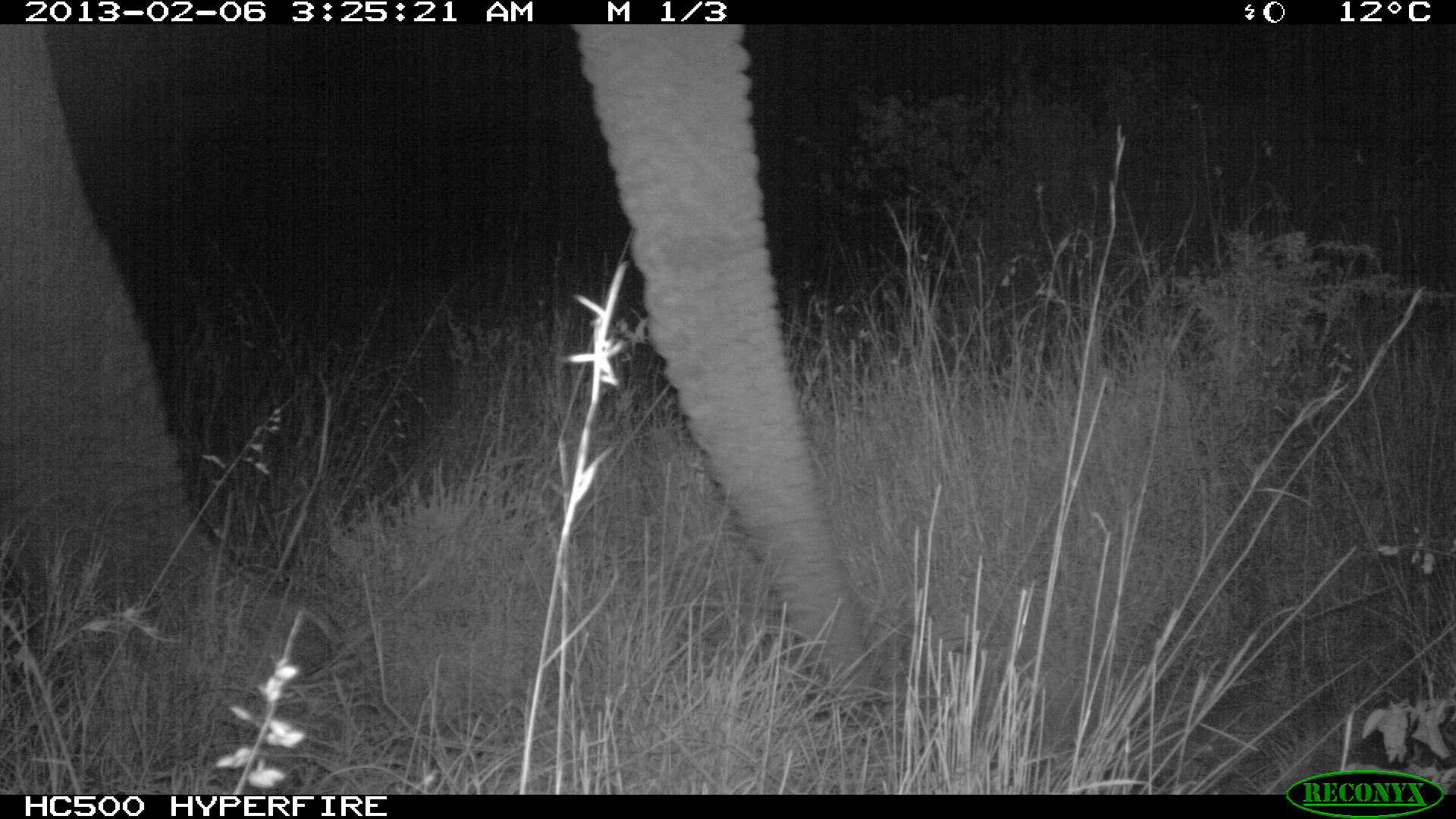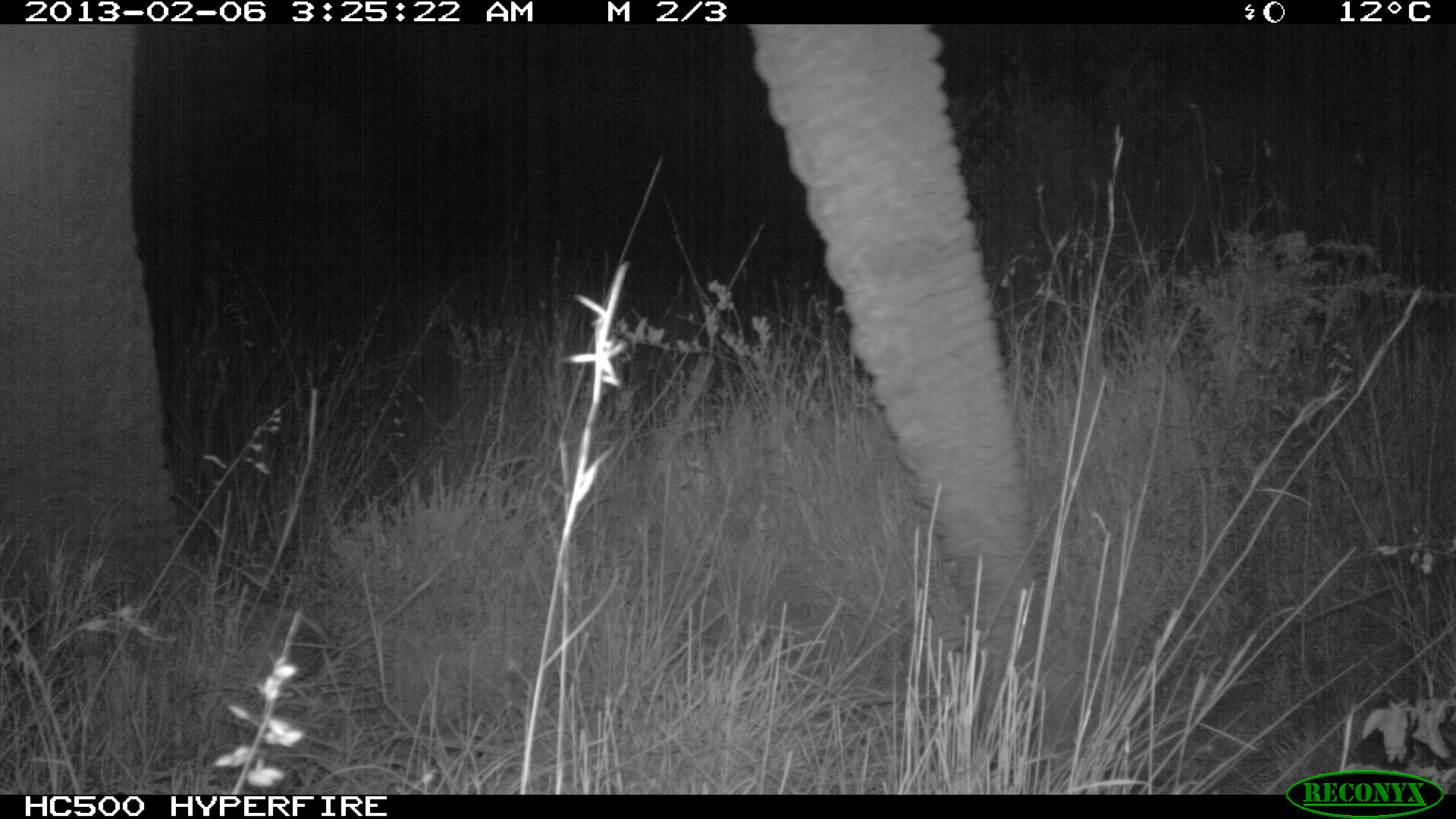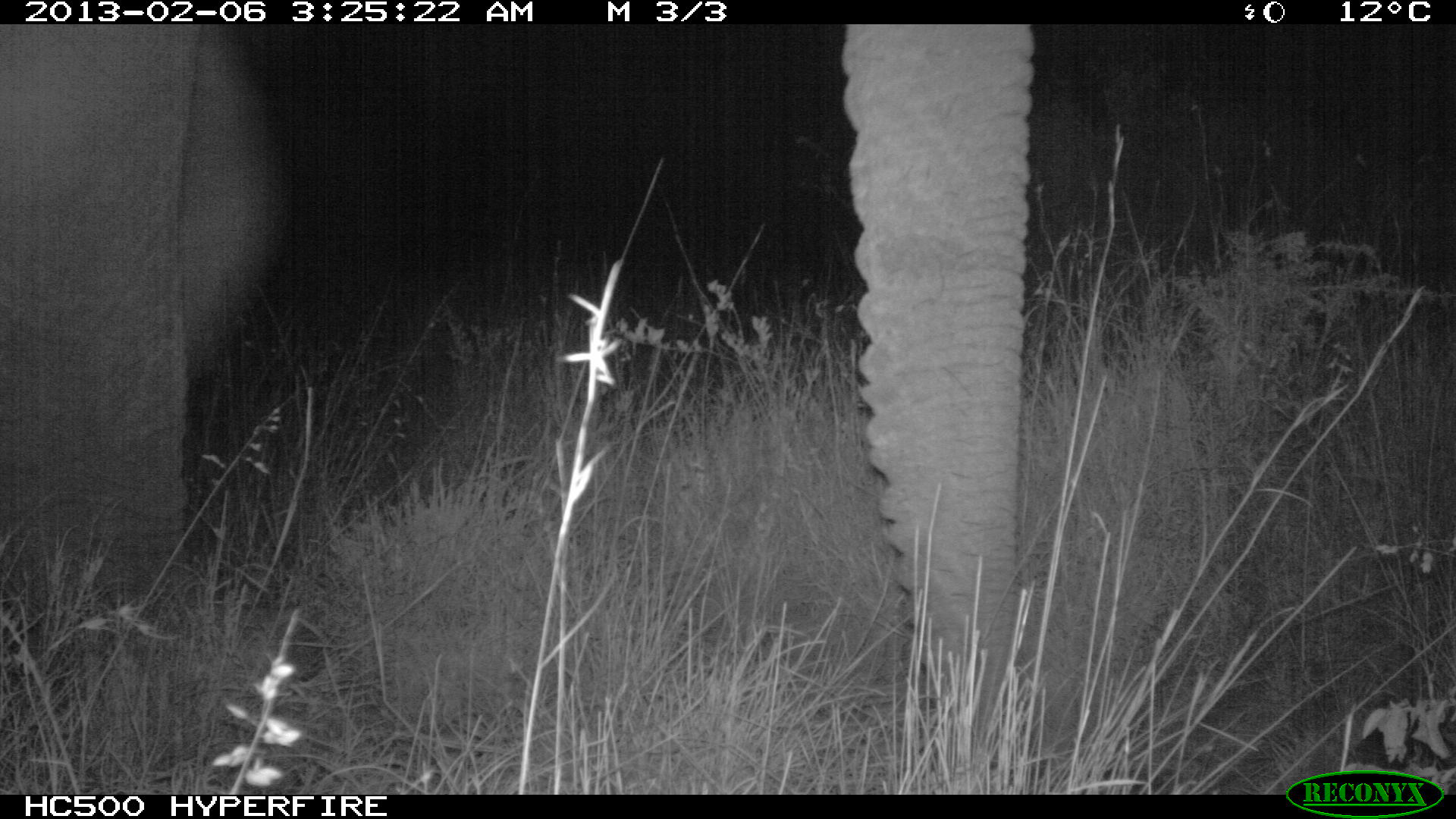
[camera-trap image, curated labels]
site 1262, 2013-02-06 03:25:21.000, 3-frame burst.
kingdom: Animalia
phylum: Chordata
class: Mammalia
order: Proboscidea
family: Elephantidae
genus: Loxodonta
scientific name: Loxodonta africana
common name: african bush elephant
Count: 1.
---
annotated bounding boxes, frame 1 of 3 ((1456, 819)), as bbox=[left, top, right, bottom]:
loxodonta africana: bbox=[1, 27, 874, 700]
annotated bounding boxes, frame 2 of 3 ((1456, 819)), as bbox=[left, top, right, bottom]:
loxodonta africana: bbox=[0, 25, 1035, 691]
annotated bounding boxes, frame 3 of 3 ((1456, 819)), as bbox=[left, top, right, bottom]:
loxodonta africana: bbox=[843, 23, 1034, 772]; bbox=[0, 26, 203, 622]